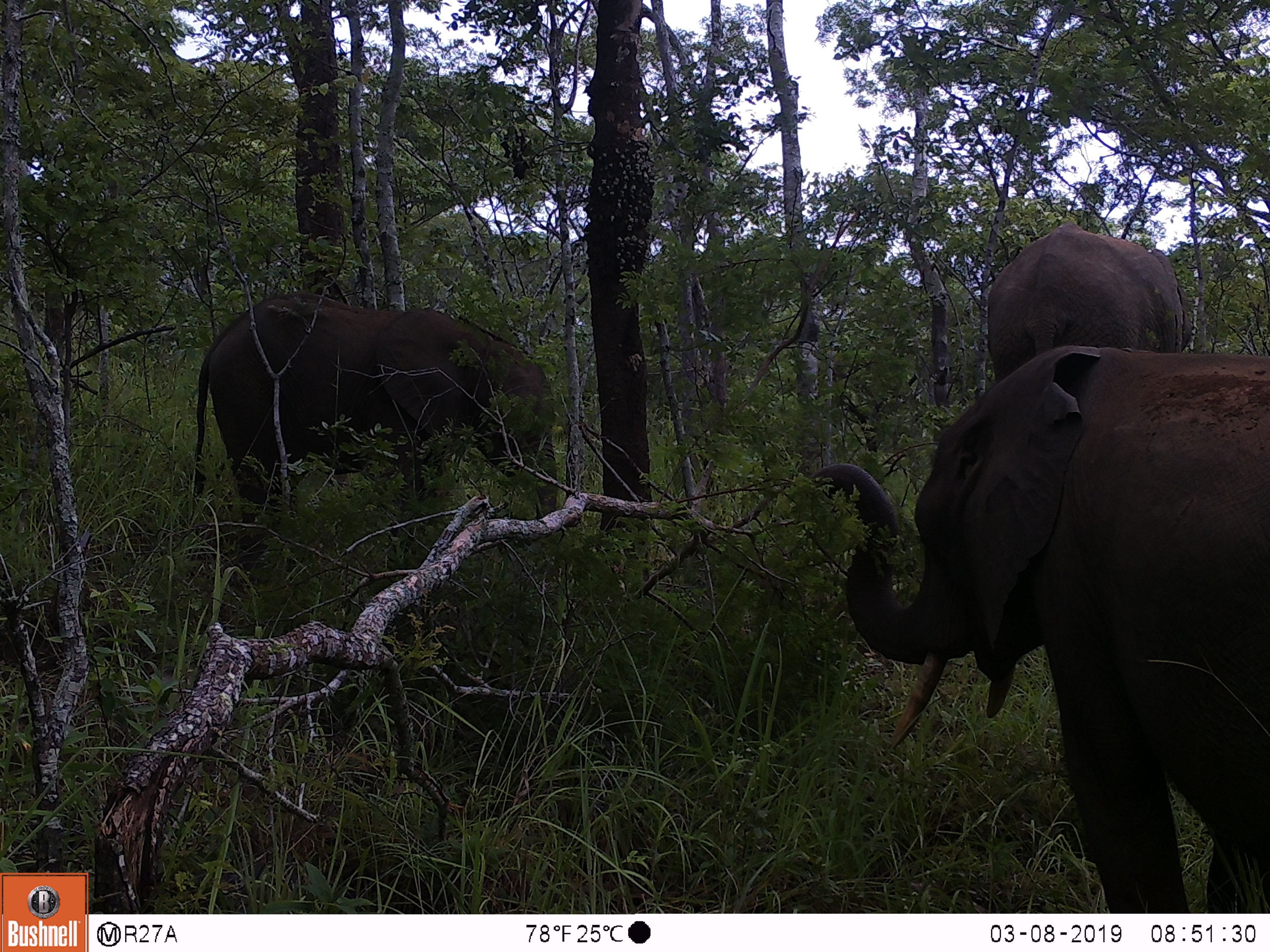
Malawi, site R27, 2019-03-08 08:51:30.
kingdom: Animalia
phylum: Chordata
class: Mammalia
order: Proboscidea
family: Elephantidae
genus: Loxodonta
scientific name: Loxodonta africana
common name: african savanna elephant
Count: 3.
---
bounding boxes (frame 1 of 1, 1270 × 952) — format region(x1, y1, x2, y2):
african savanna elephant: region(801, 341, 1266, 910); region(172, 282, 568, 556); region(958, 199, 1204, 396)